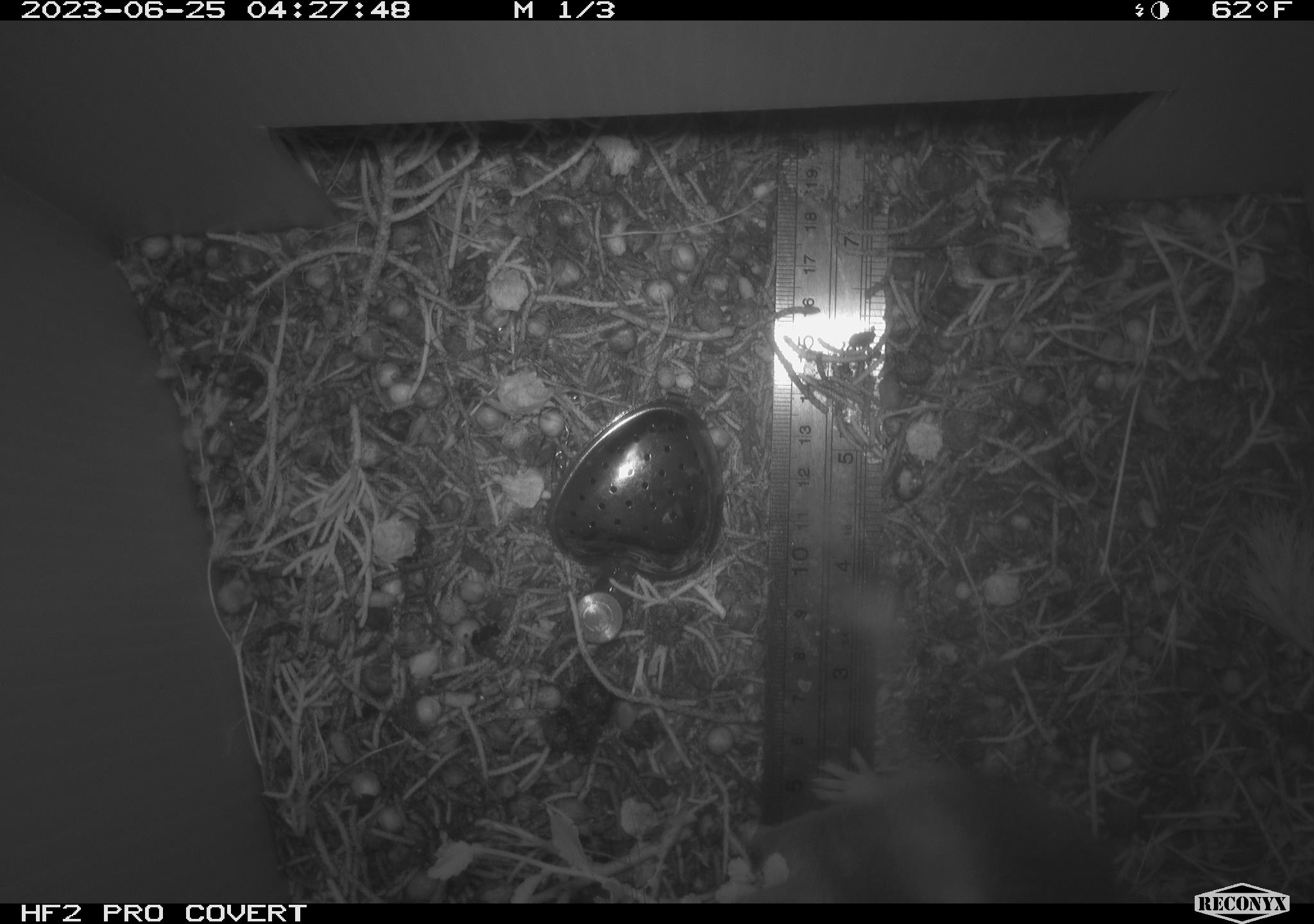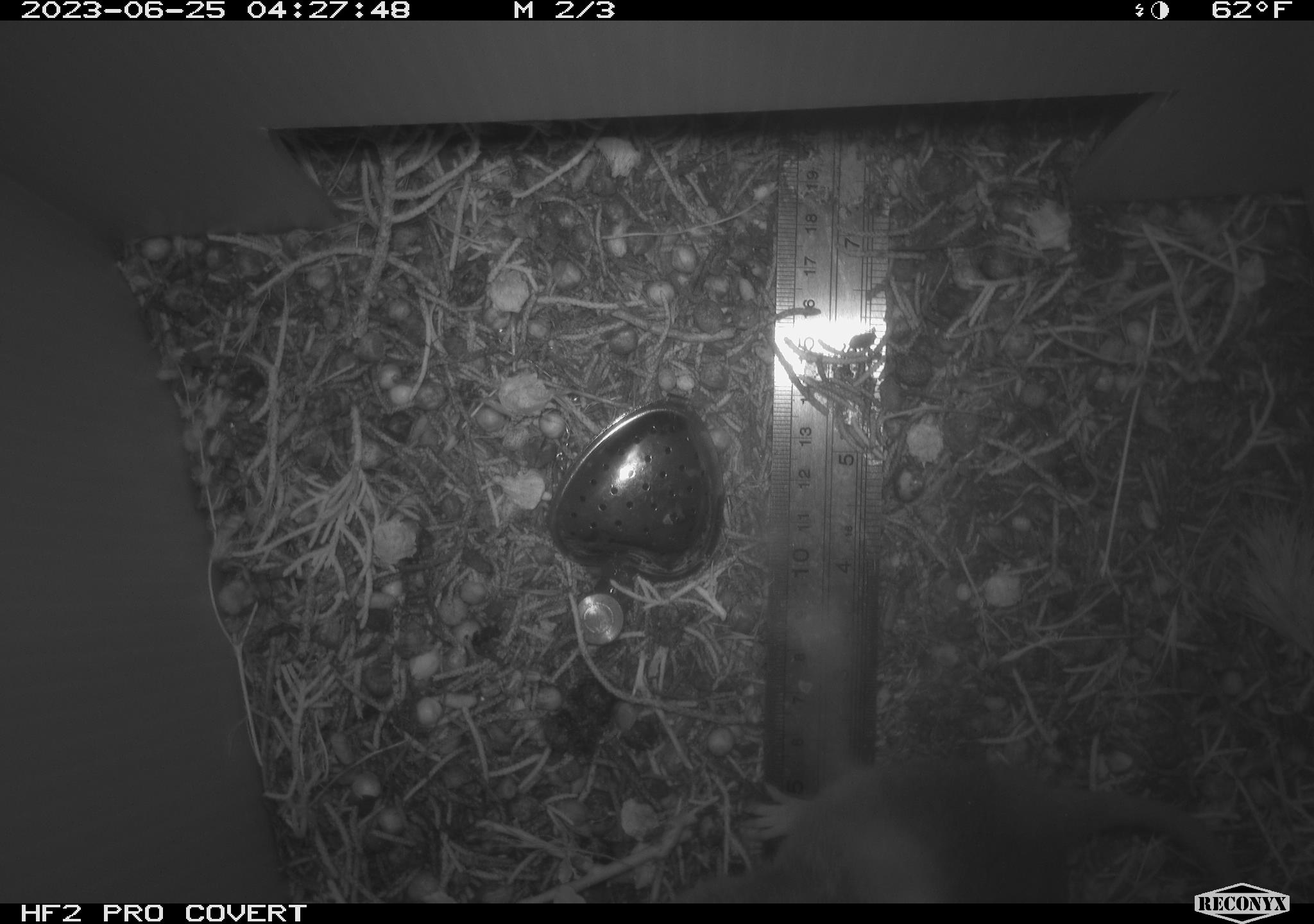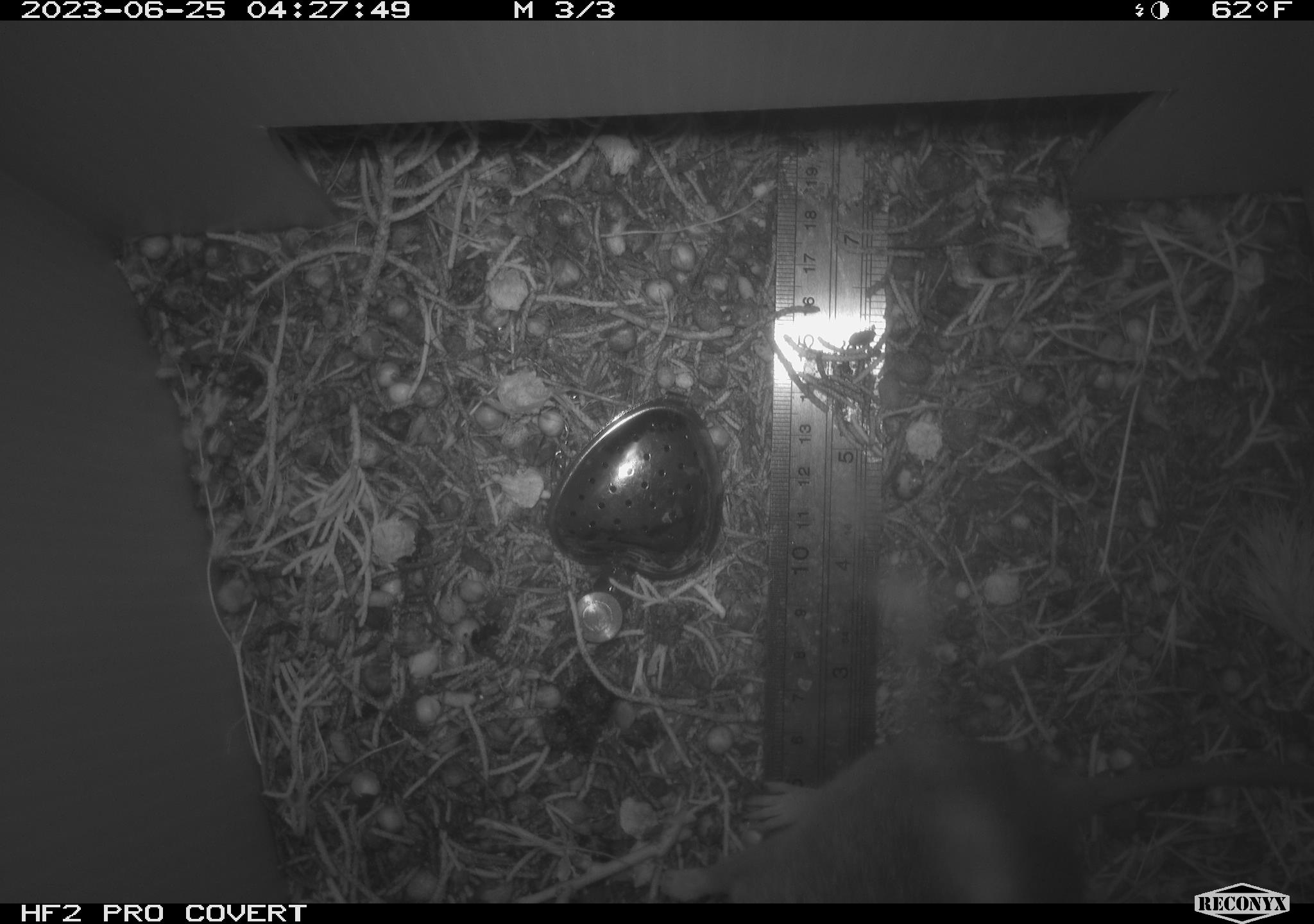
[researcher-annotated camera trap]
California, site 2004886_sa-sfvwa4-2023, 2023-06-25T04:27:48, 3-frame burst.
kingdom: Animalia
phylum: Chordata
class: Mammalia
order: Rodentia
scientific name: Rodentia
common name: mouse species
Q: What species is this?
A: Mouse species (Rodentia).